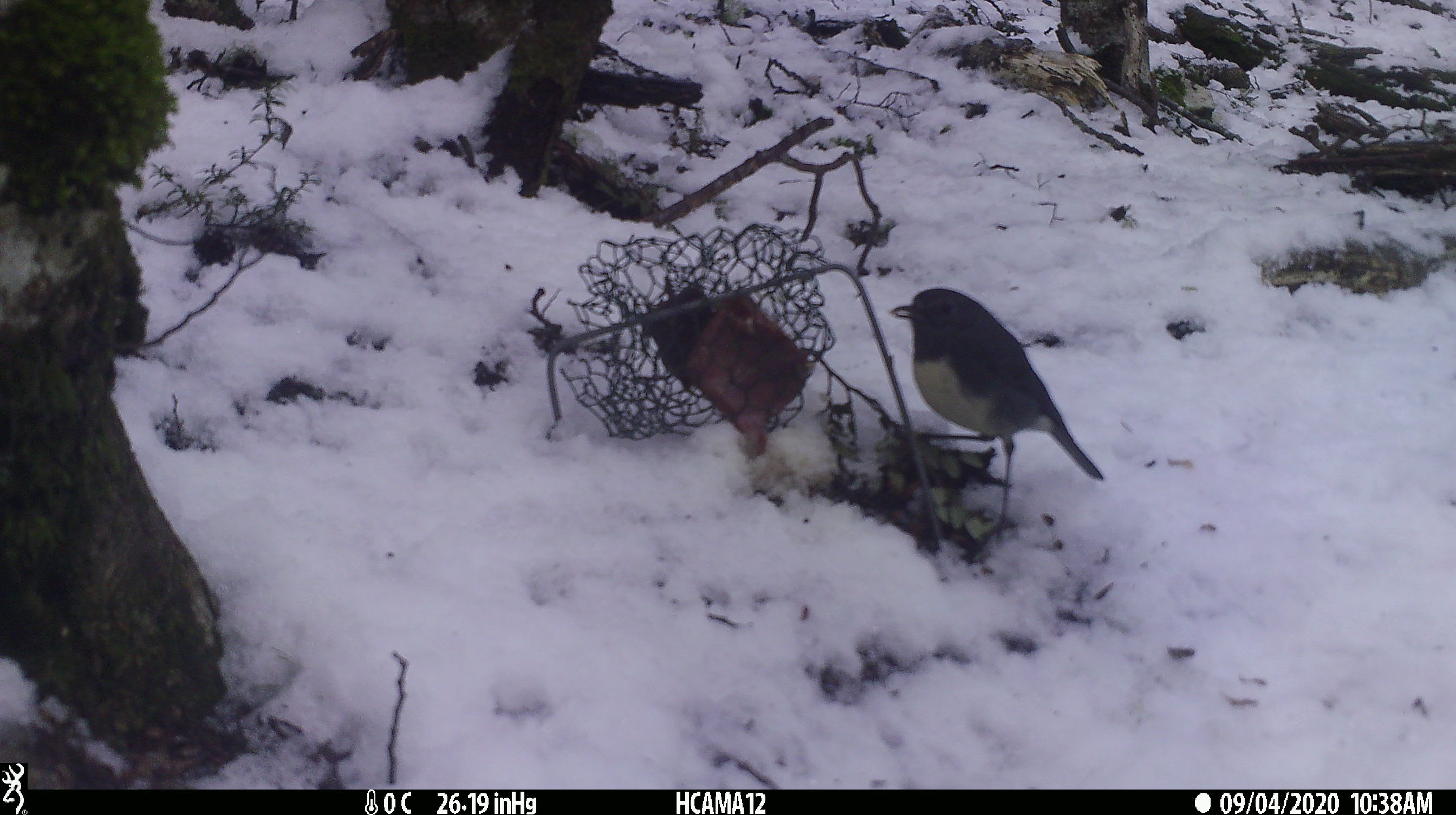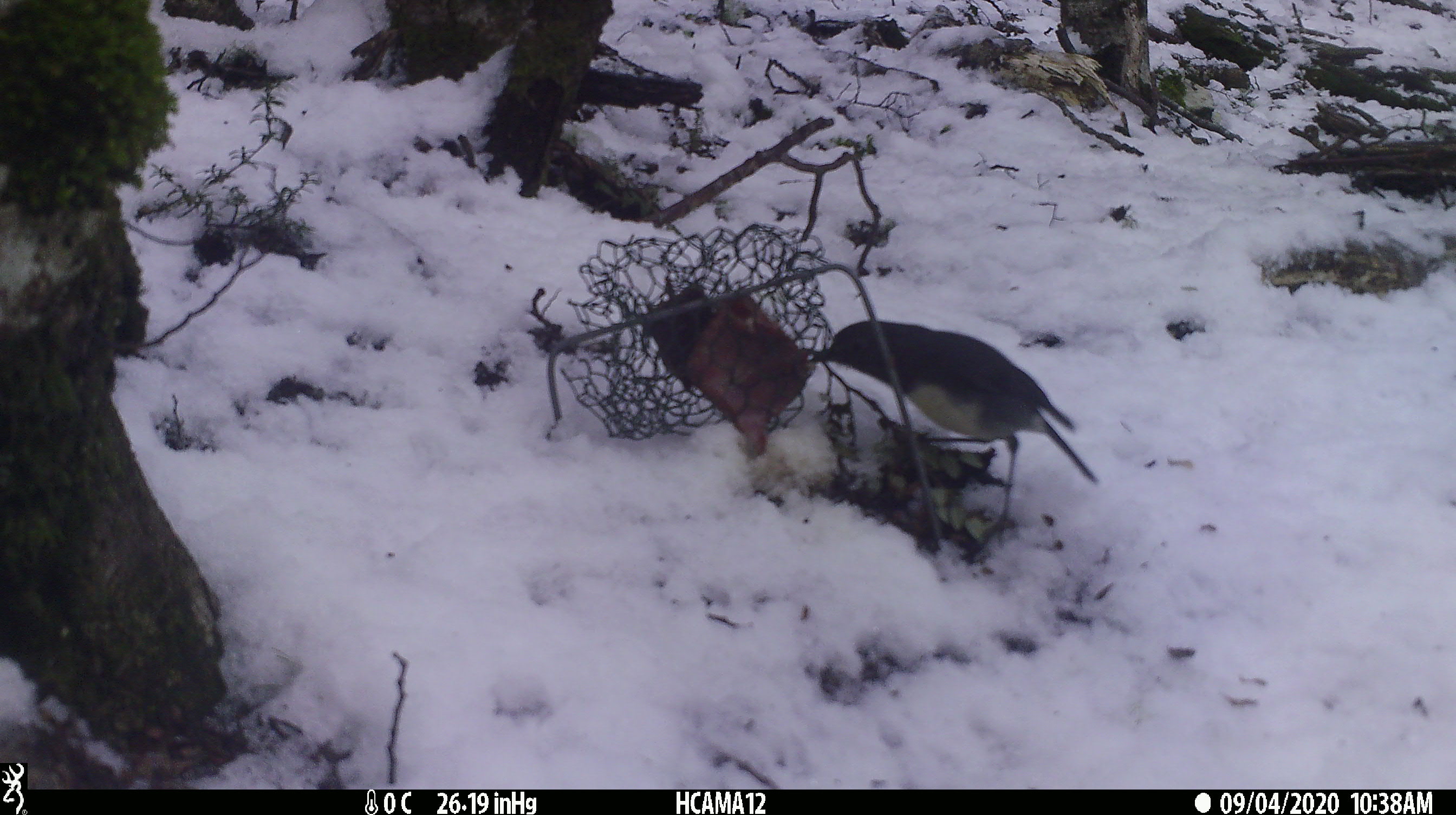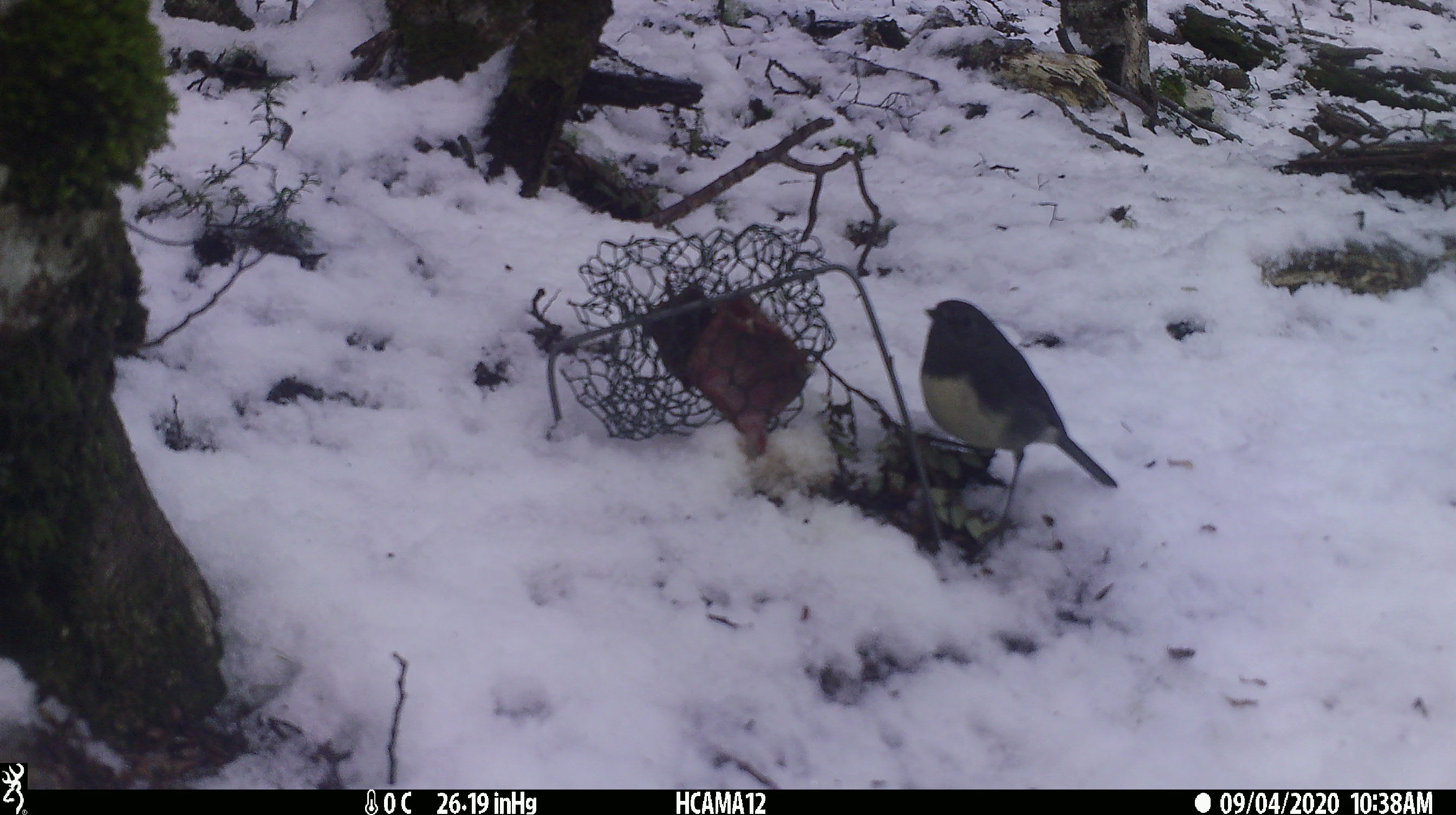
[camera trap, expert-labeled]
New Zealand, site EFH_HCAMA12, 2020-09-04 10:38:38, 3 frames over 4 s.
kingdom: Animalia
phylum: Chordata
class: Aves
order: Passeriformes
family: Petroicidae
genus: Petroica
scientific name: Petroica australis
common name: new zealand robin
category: robin